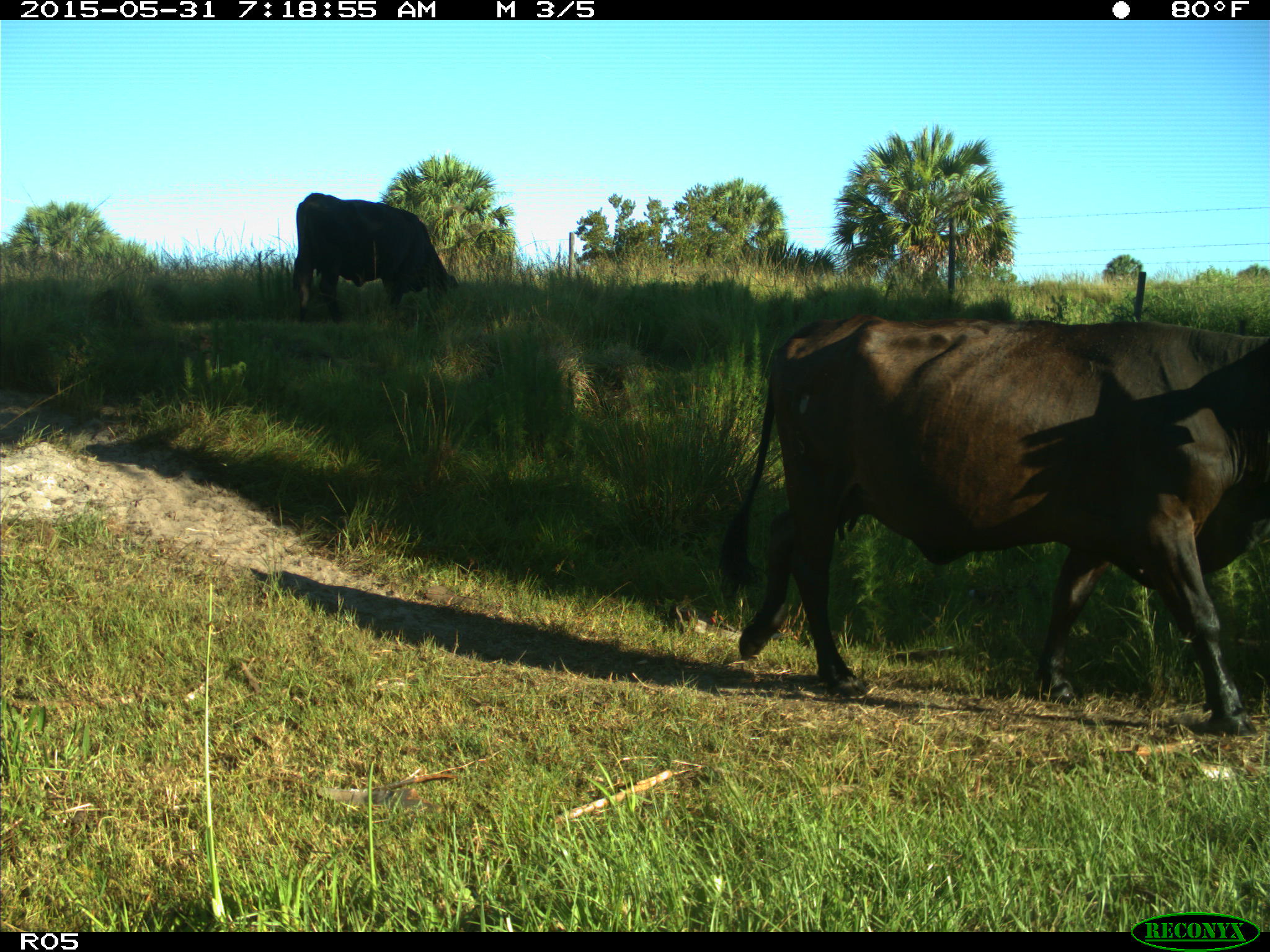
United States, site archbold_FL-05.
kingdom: Animalia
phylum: Chordata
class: Mammalia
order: Artiodactyla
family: Bovidae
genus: Bos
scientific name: Bos taurus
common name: domestic cow